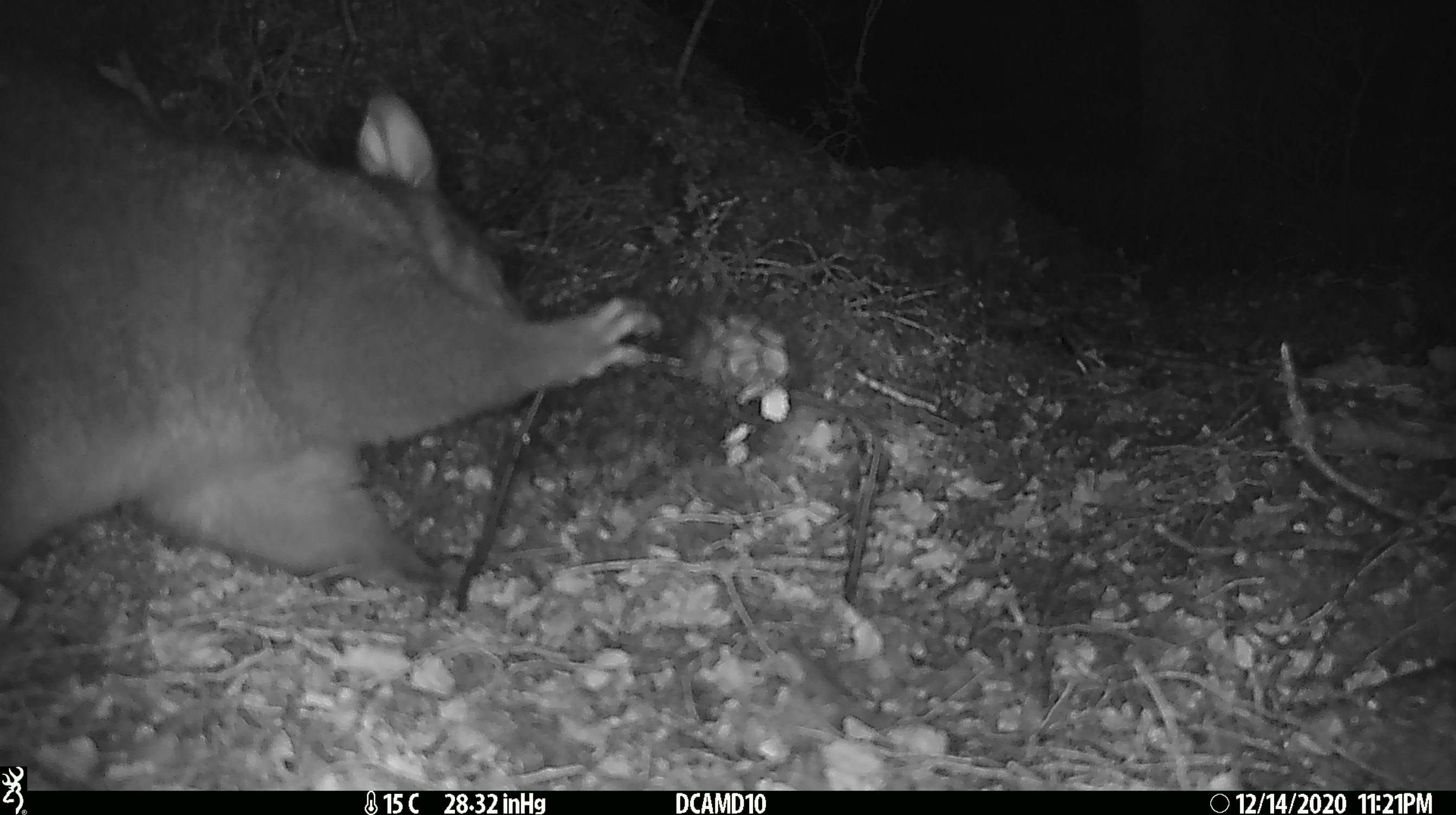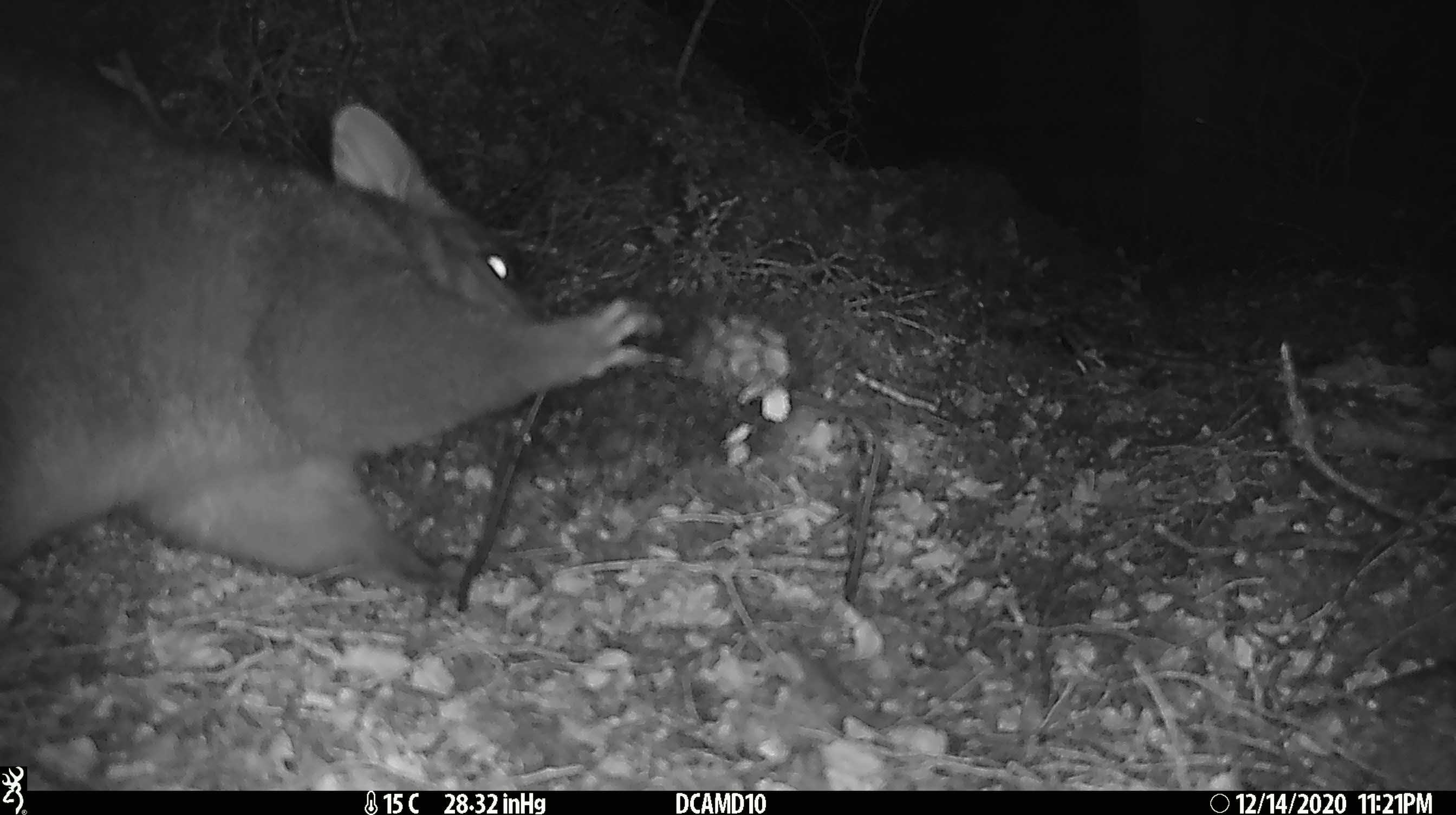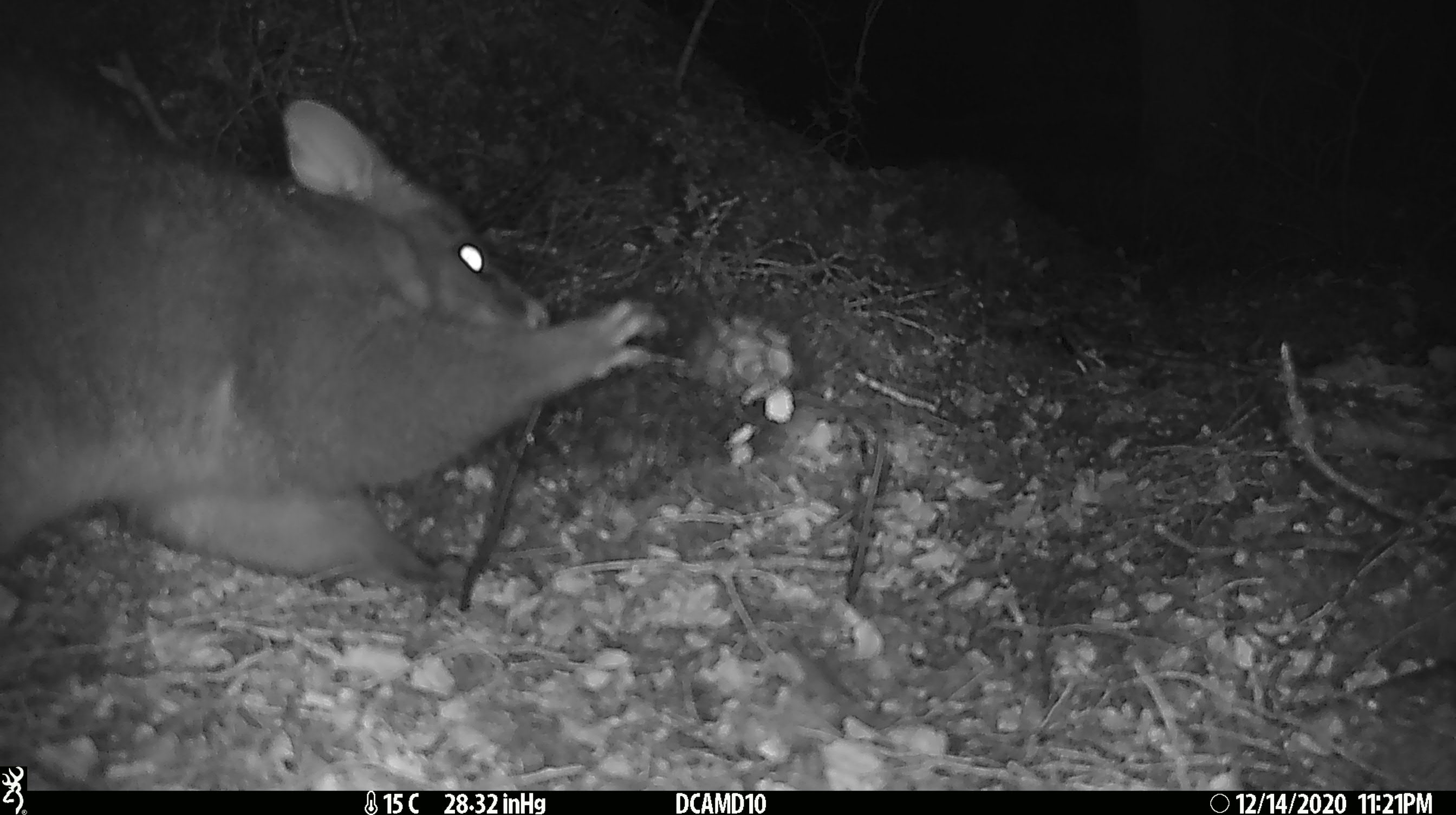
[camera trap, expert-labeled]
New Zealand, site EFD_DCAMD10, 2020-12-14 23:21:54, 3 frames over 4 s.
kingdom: Animalia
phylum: Chordata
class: Mammalia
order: Diprotodontia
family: Phalangeridae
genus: Trichosurus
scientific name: Trichosurus vulpecula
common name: common brushtail possum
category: possum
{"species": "possum (common brushtail possum) (Trichosurus vulpecula)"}